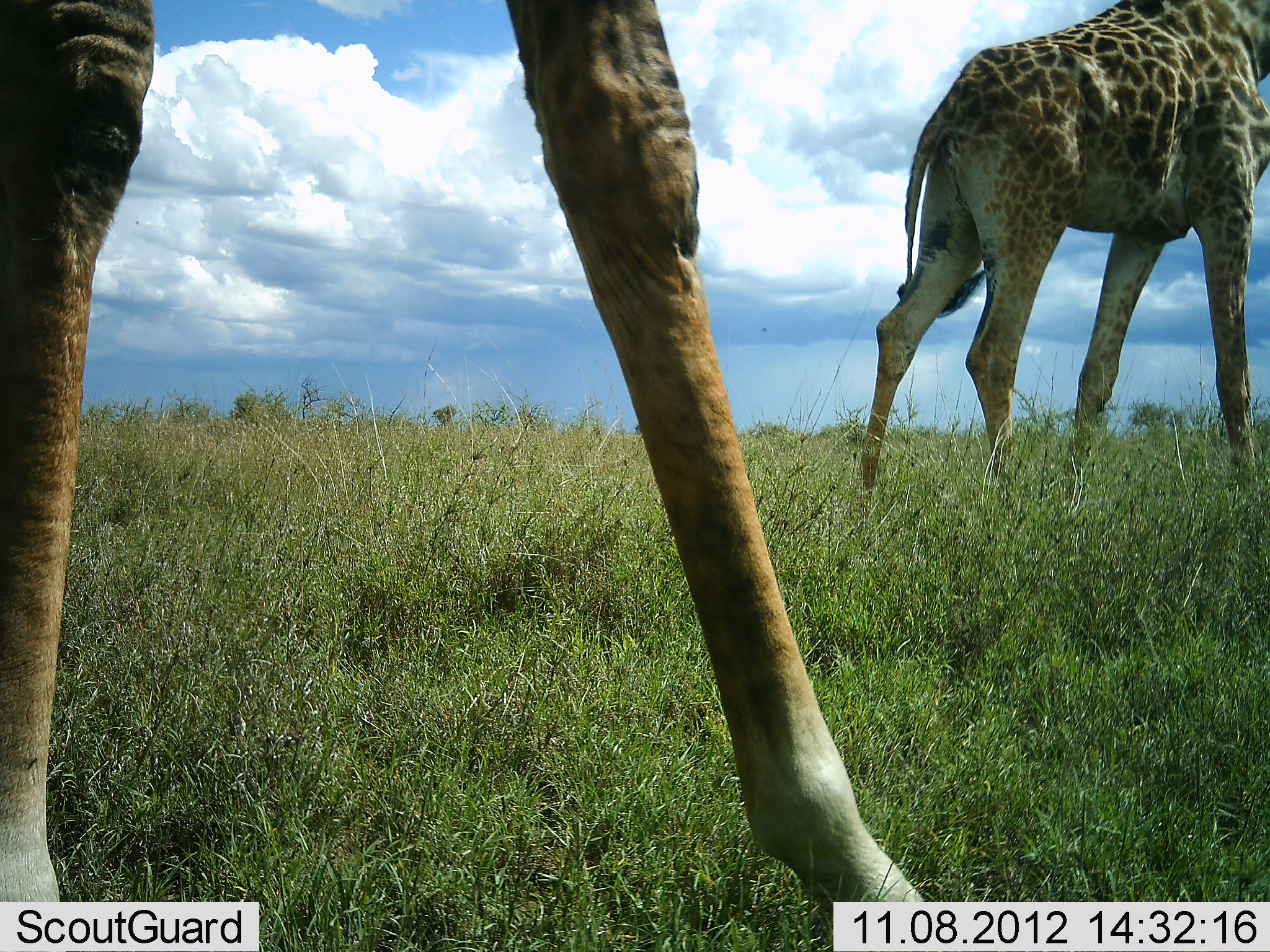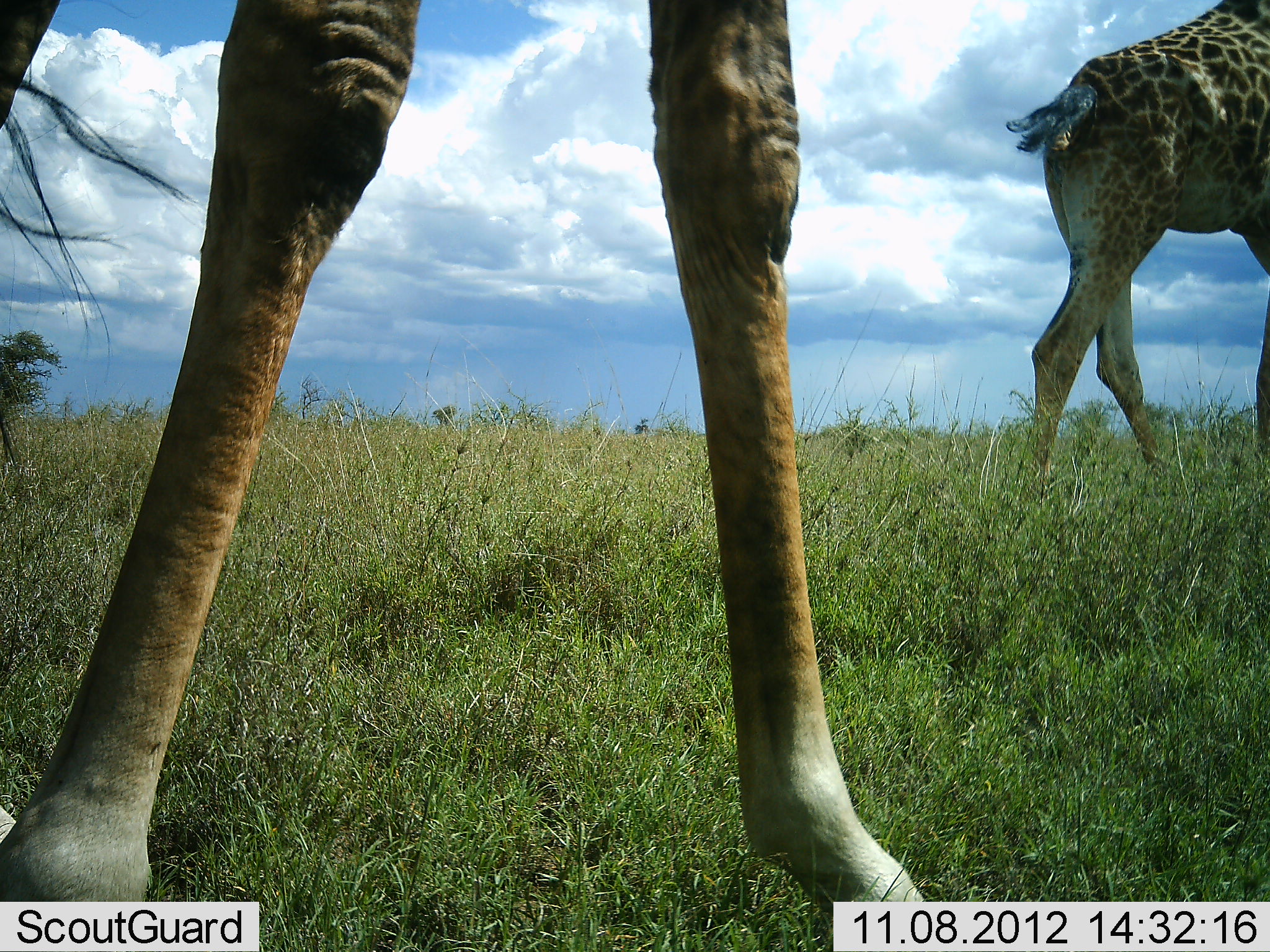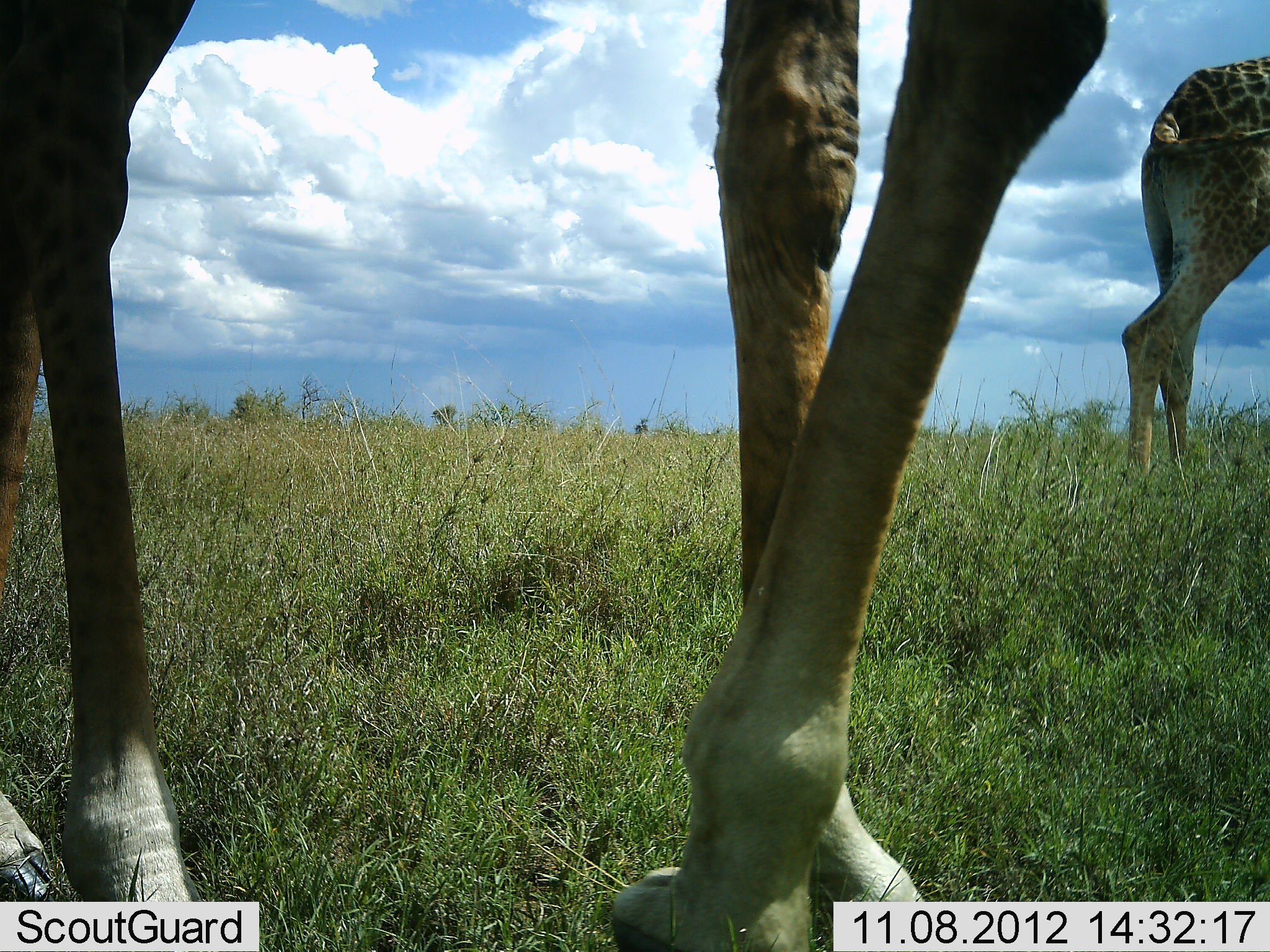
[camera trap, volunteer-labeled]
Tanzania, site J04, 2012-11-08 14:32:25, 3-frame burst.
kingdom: Animalia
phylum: Chordata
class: Mammalia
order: Artiodactyla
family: Giraffidae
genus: Giraffa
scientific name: Giraffa camelopardalis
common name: giraffe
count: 2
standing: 40%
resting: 0%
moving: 80%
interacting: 0%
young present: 0%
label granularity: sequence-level